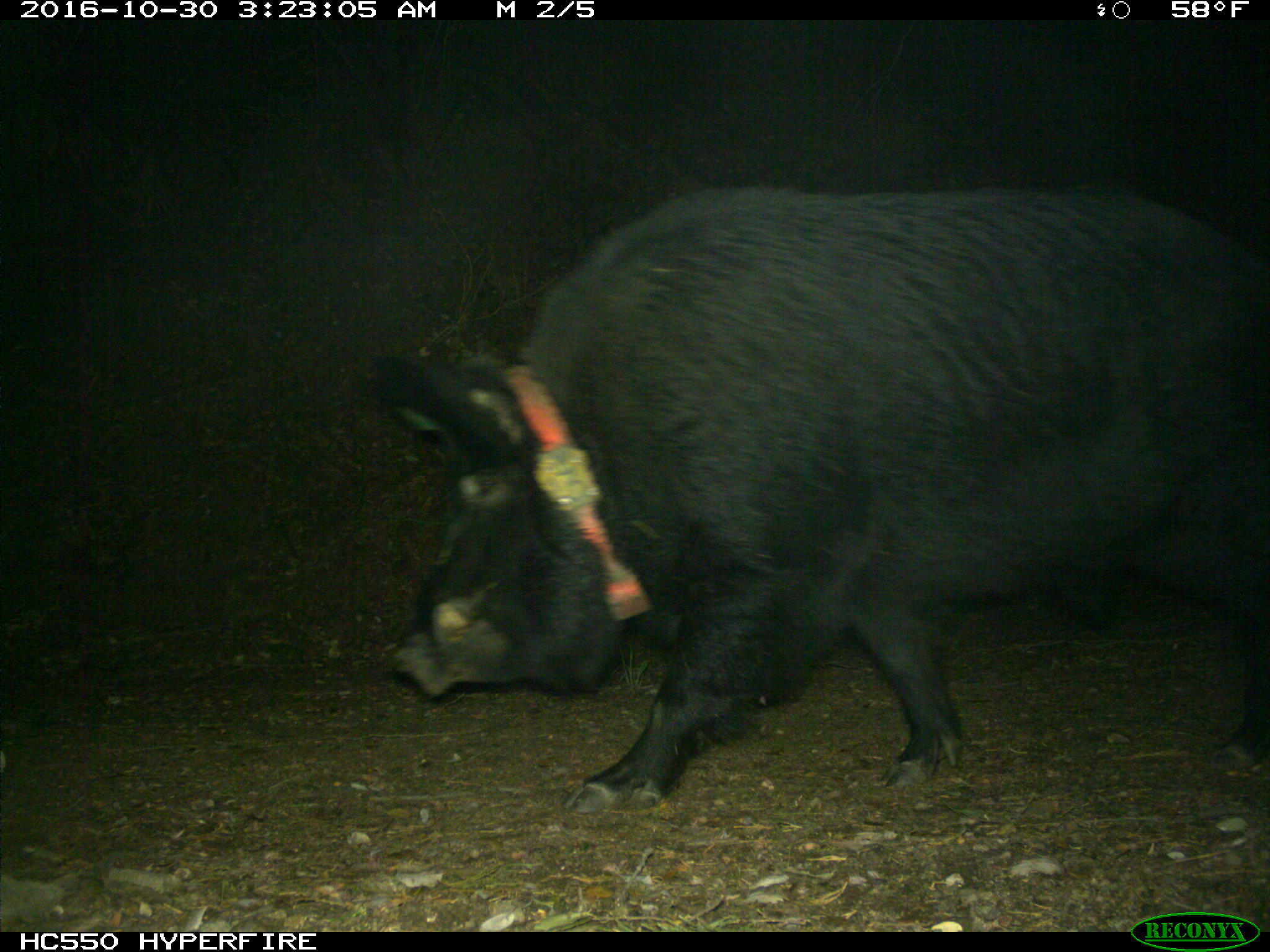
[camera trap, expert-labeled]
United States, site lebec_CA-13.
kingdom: Animalia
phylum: Chordata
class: Mammalia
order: Artiodactyla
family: Suidae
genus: Sus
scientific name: Sus scrofa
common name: wild boar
Sus scrofa (wild boar).